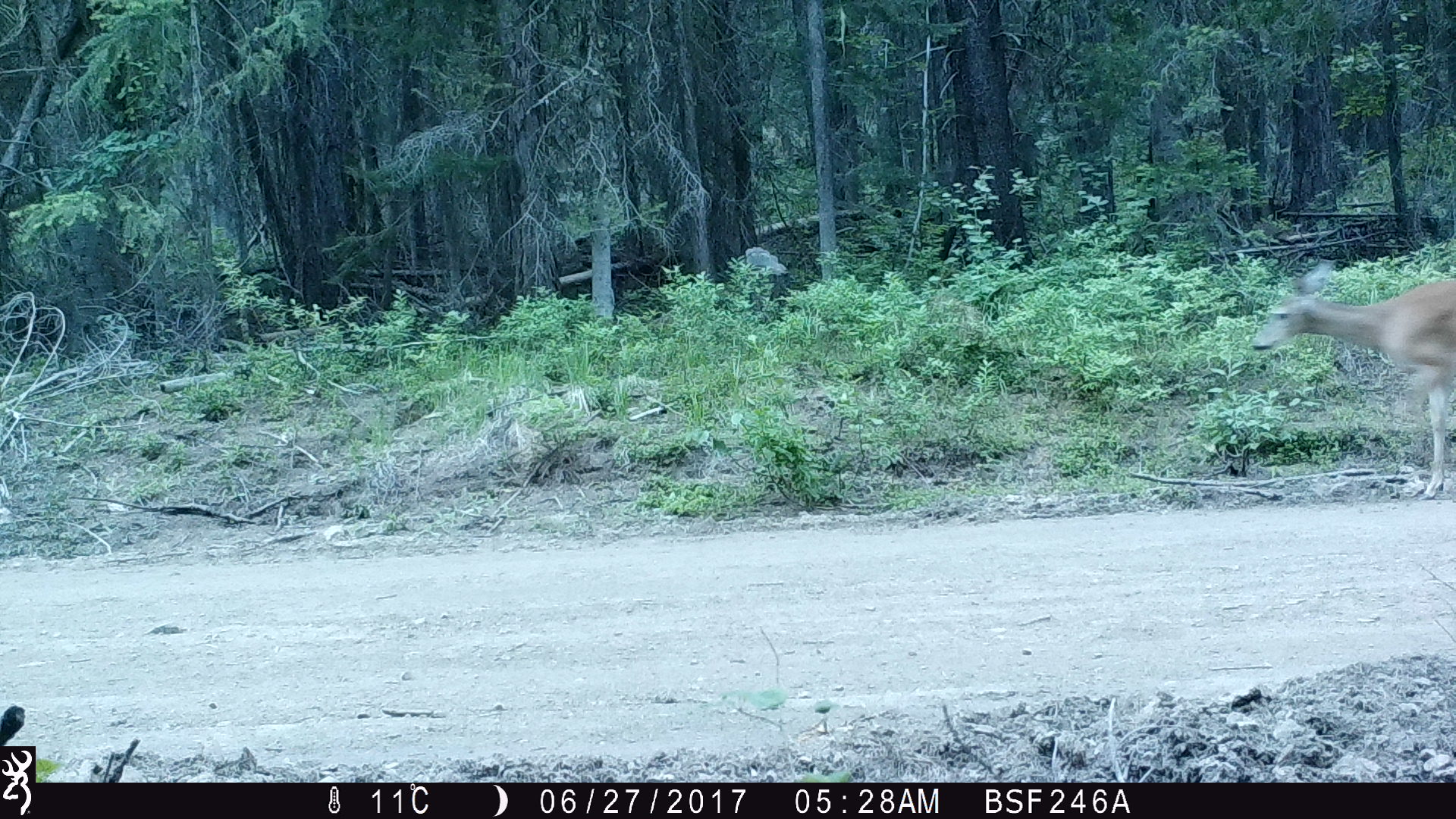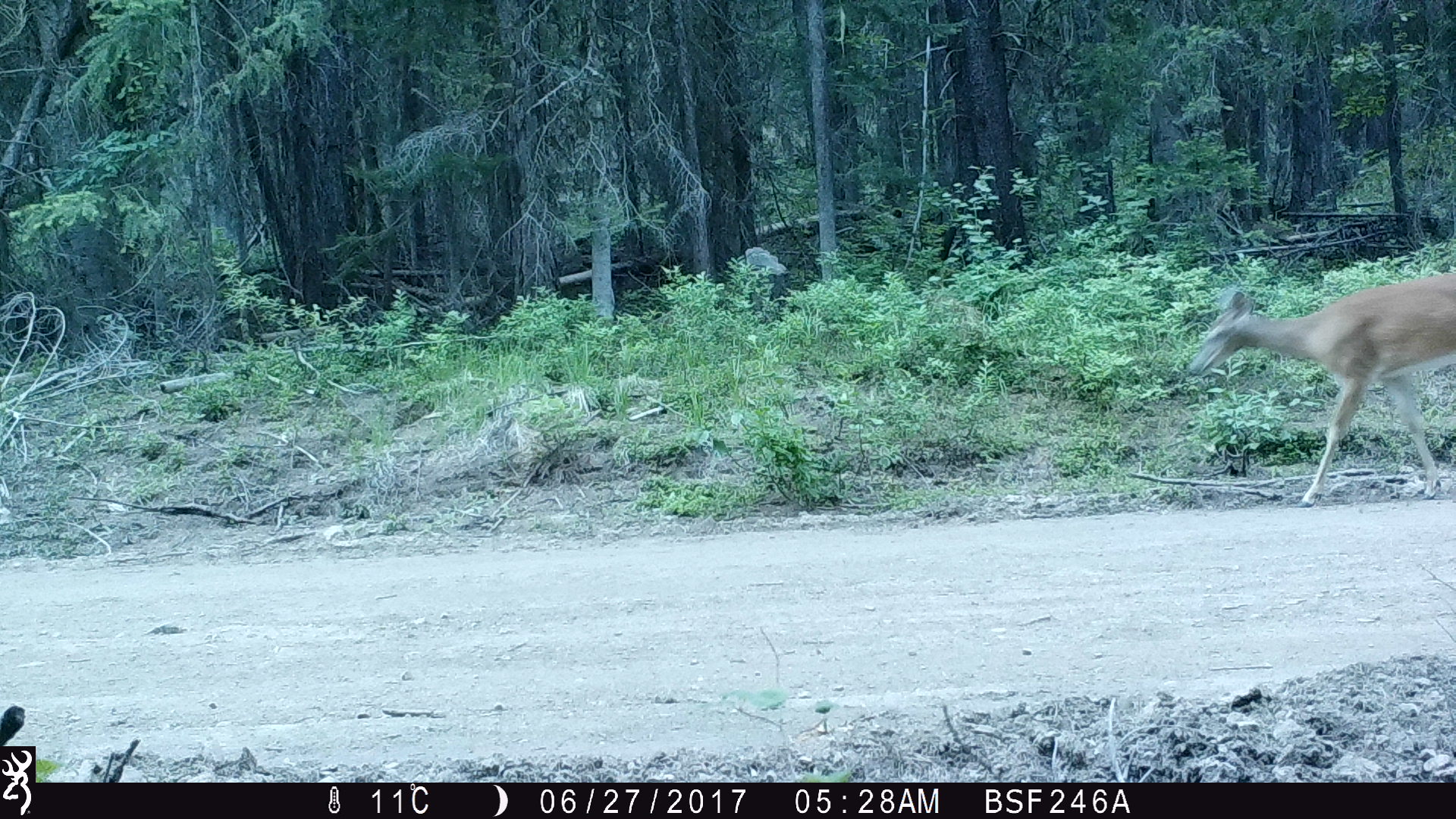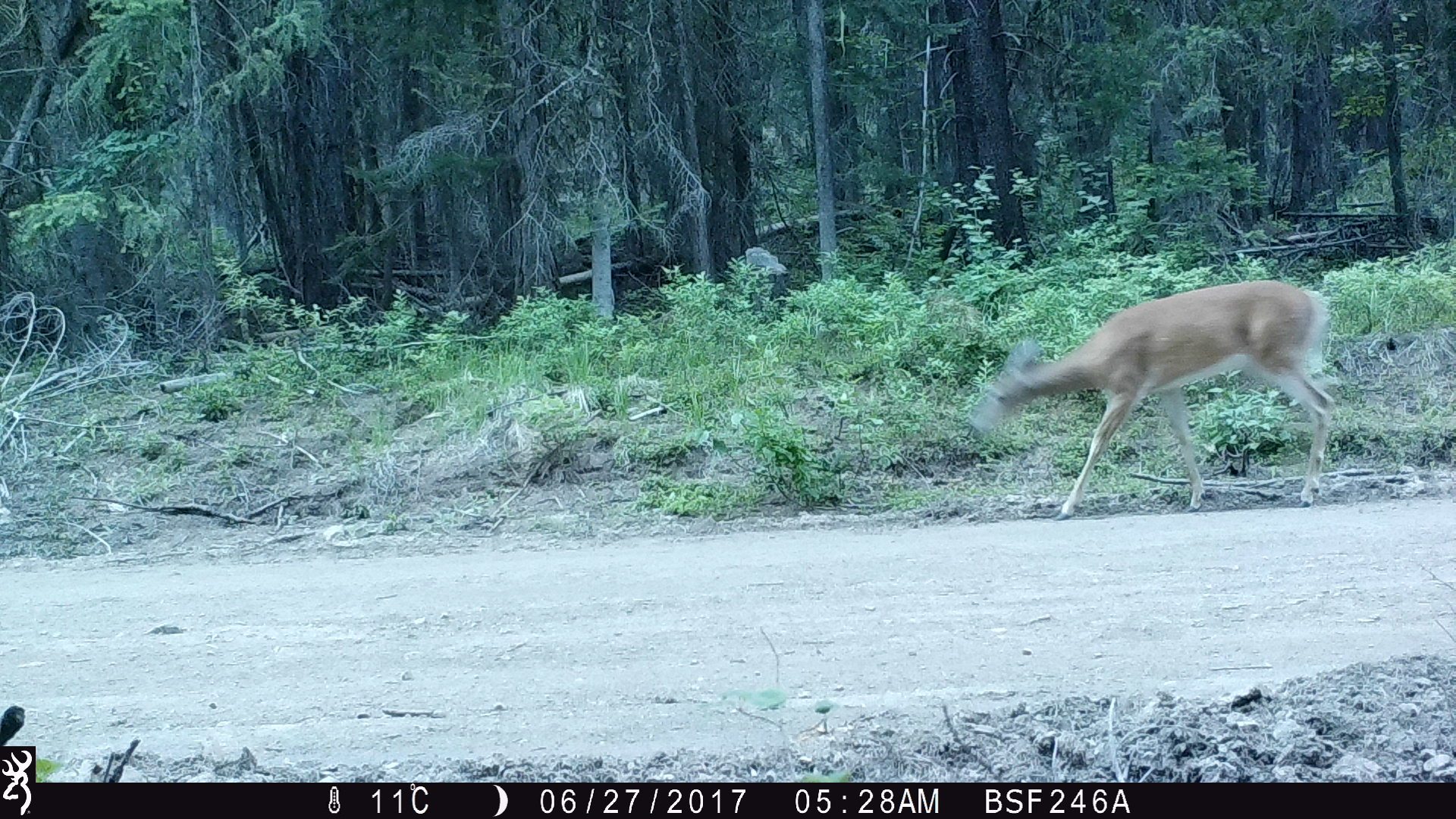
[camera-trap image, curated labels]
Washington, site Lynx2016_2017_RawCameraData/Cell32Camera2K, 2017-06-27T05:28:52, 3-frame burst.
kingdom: Animalia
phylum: Chordata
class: Mammalia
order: Artiodactyla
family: Cervidae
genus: Odocoileus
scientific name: Odocoileus virginianus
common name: white-tailed deer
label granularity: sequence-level